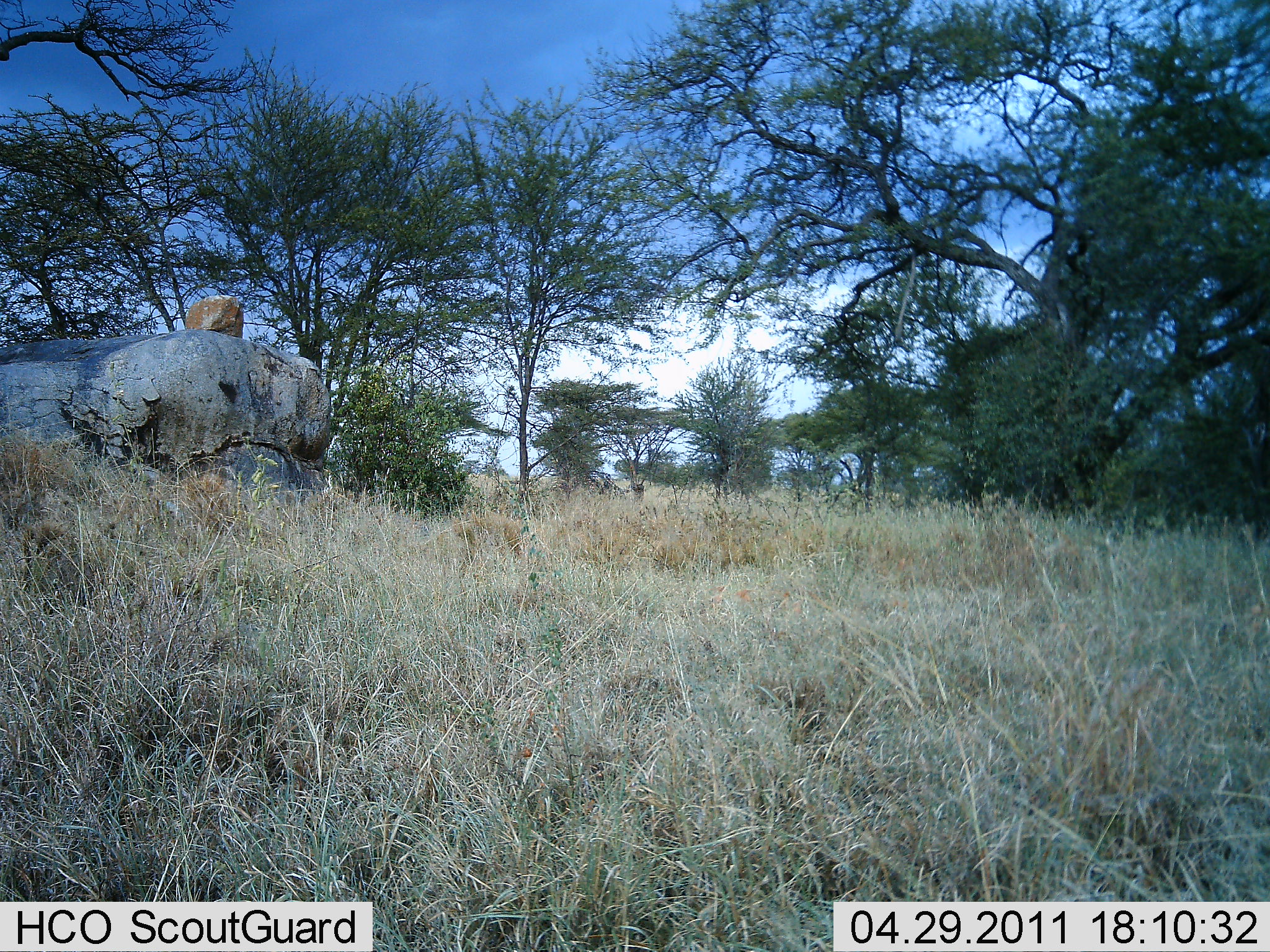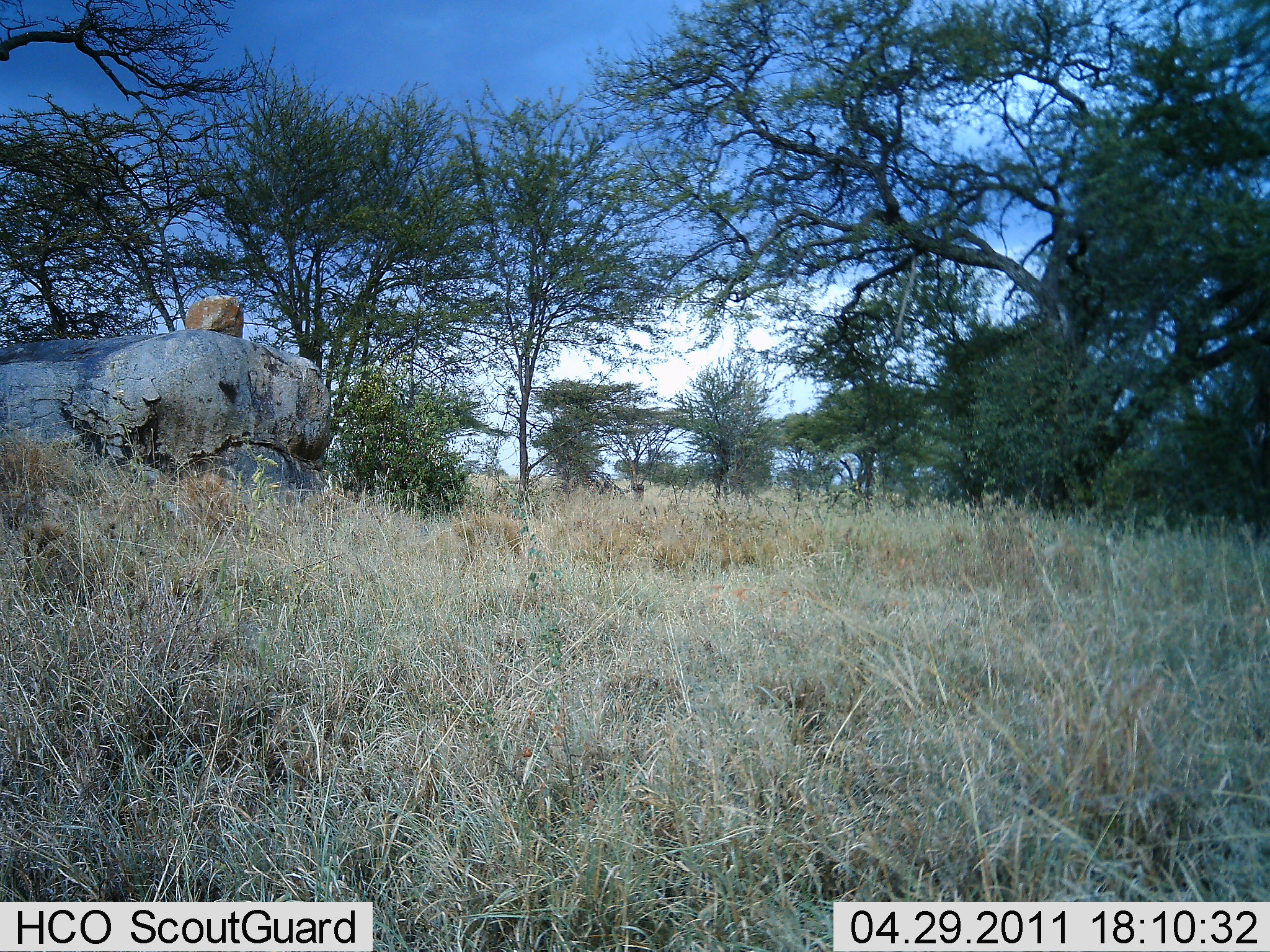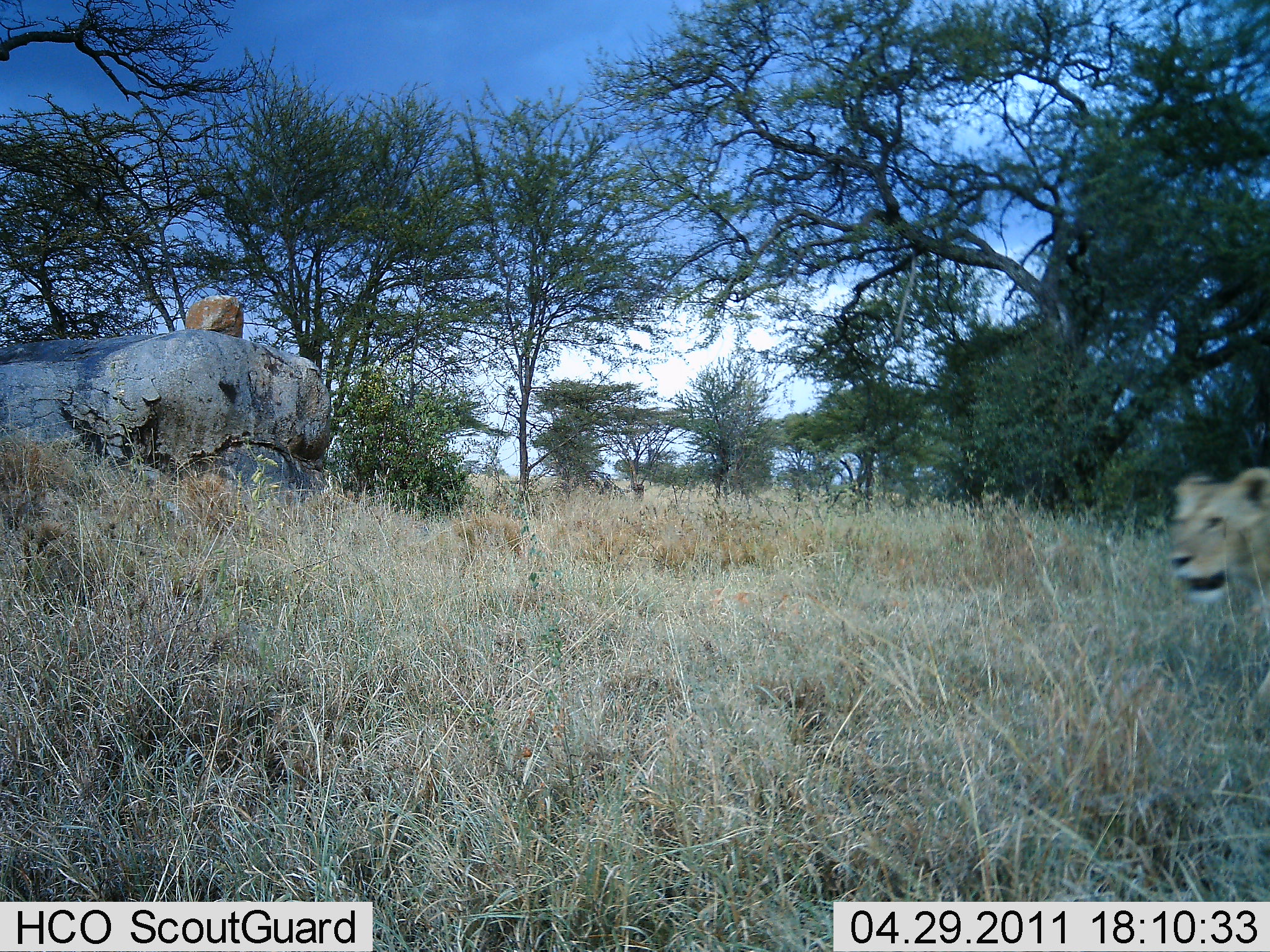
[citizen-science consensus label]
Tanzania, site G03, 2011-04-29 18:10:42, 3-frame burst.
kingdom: Animalia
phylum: Chordata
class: Mammalia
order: Carnivora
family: Felidae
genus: Panthera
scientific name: Panthera leo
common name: lion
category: lionfemale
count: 1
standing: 0%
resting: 10%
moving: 90%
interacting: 0%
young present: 0%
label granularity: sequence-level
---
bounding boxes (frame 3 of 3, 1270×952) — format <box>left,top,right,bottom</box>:
animal: <box>1167,469,1270,740</box>